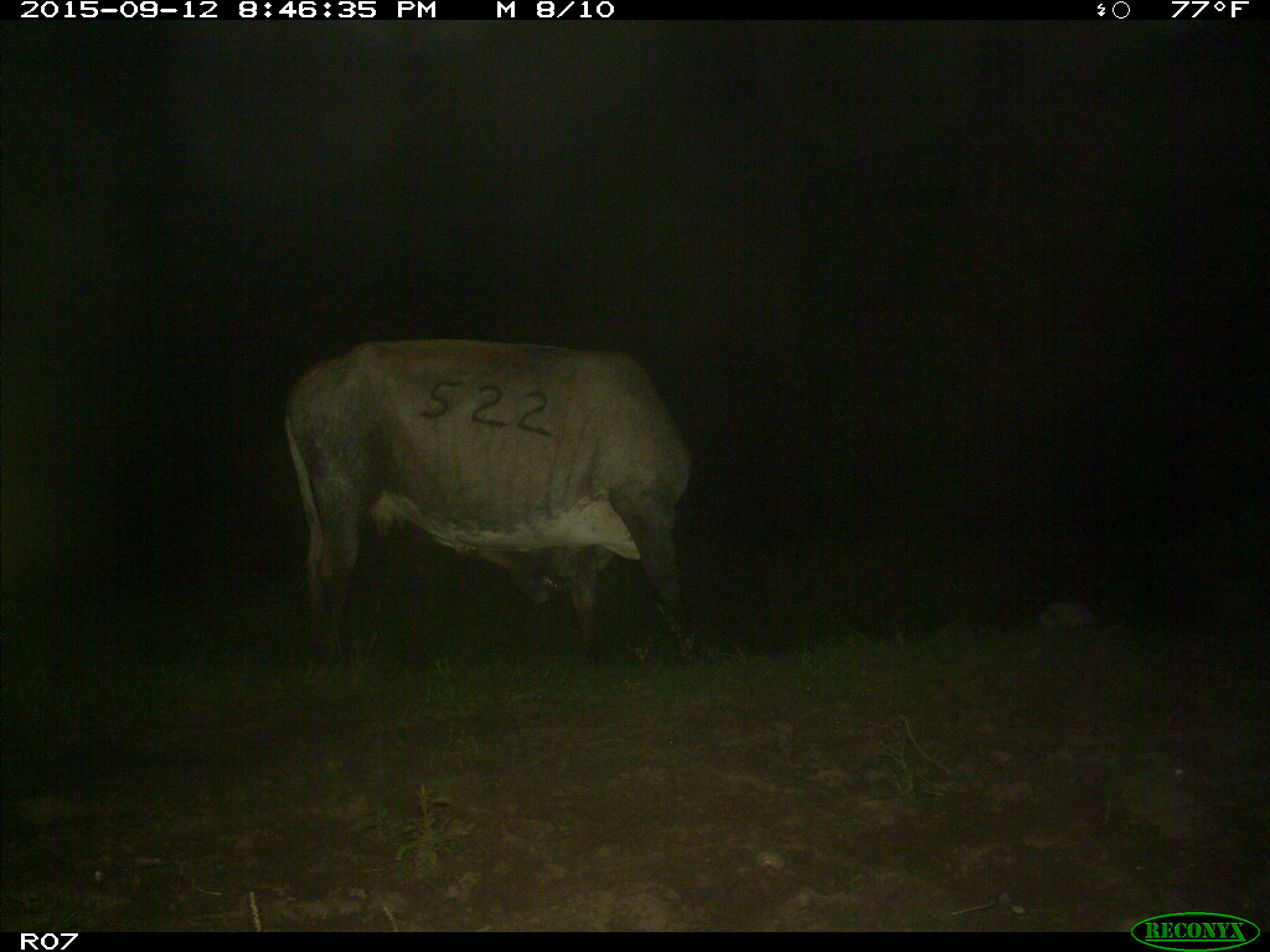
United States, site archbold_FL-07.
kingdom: Animalia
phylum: Chordata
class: Mammalia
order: Artiodactyla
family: Bovidae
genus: Bos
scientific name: Bos taurus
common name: domestic cow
Bos taurus (domestic cow).